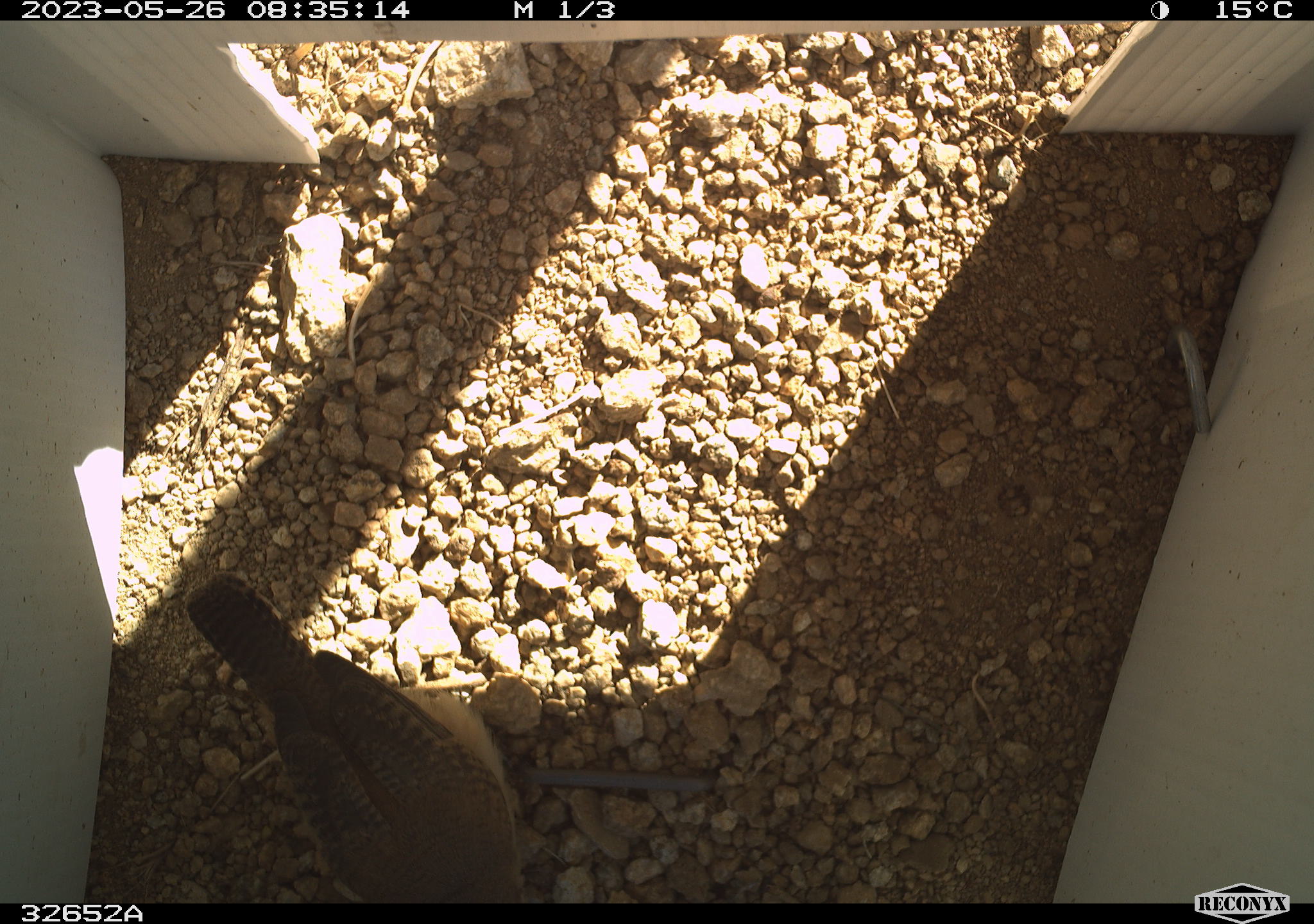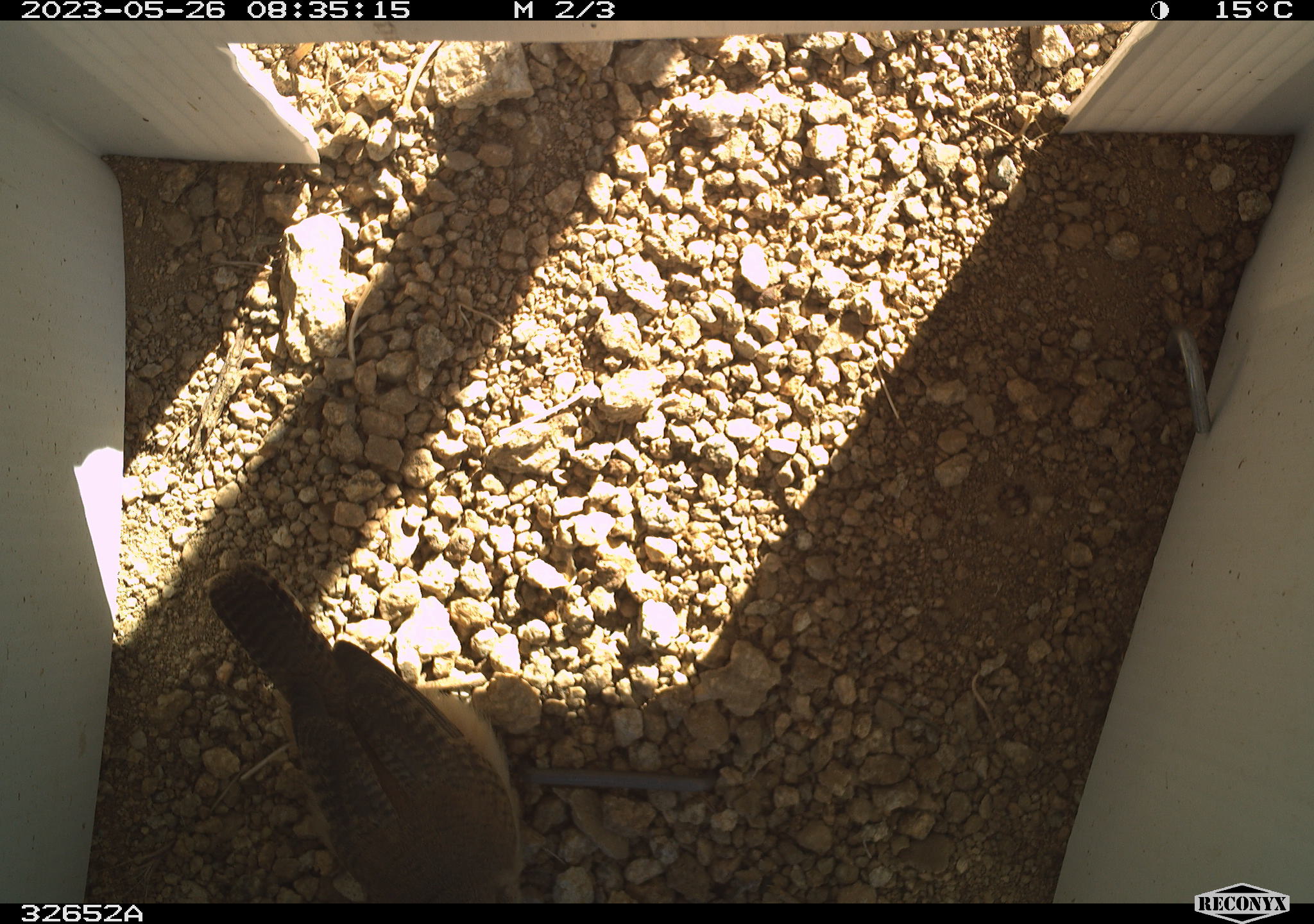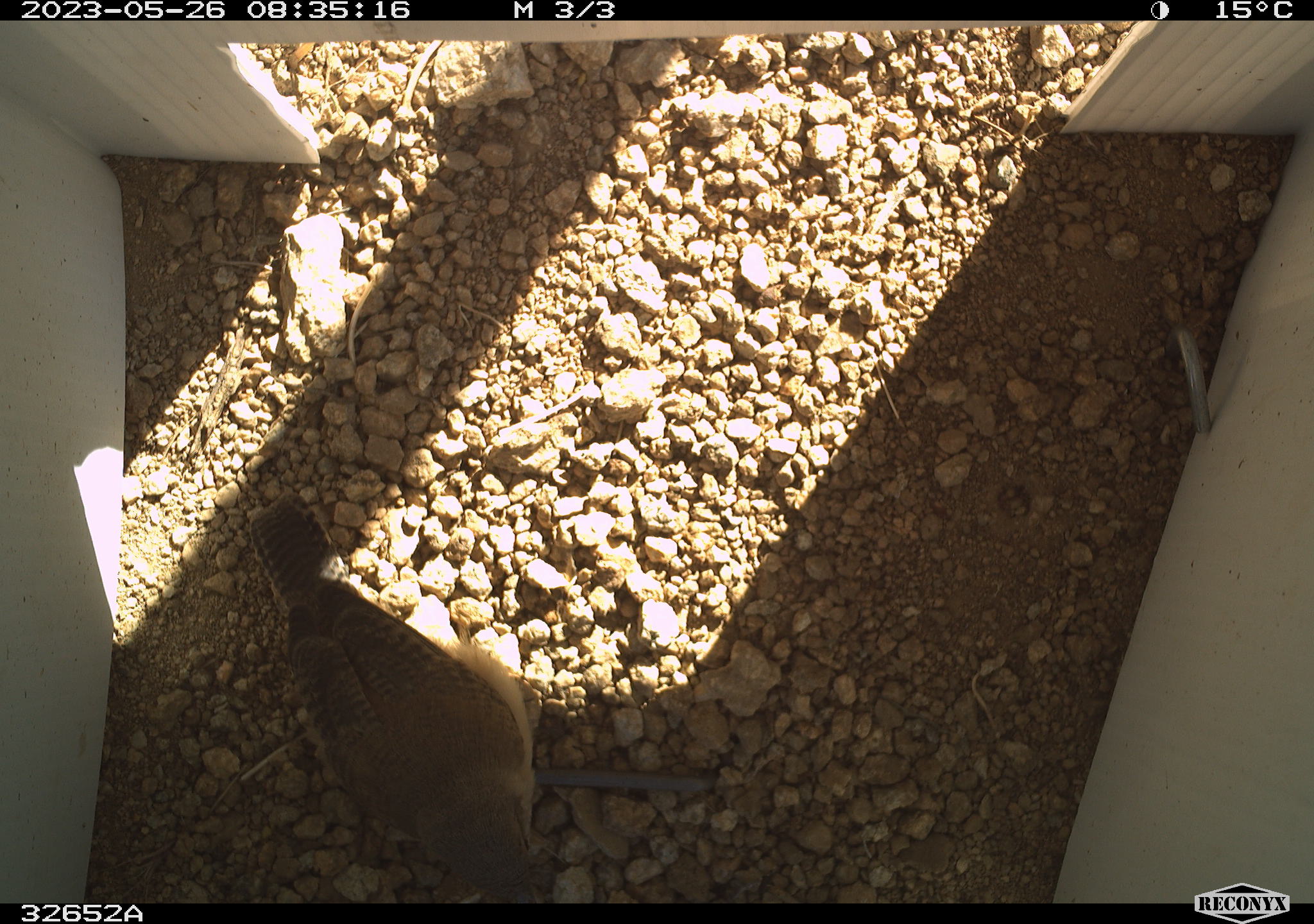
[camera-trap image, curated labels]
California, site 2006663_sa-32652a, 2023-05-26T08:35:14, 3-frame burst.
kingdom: Animalia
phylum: Chordata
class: Aves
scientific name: Aves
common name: bird